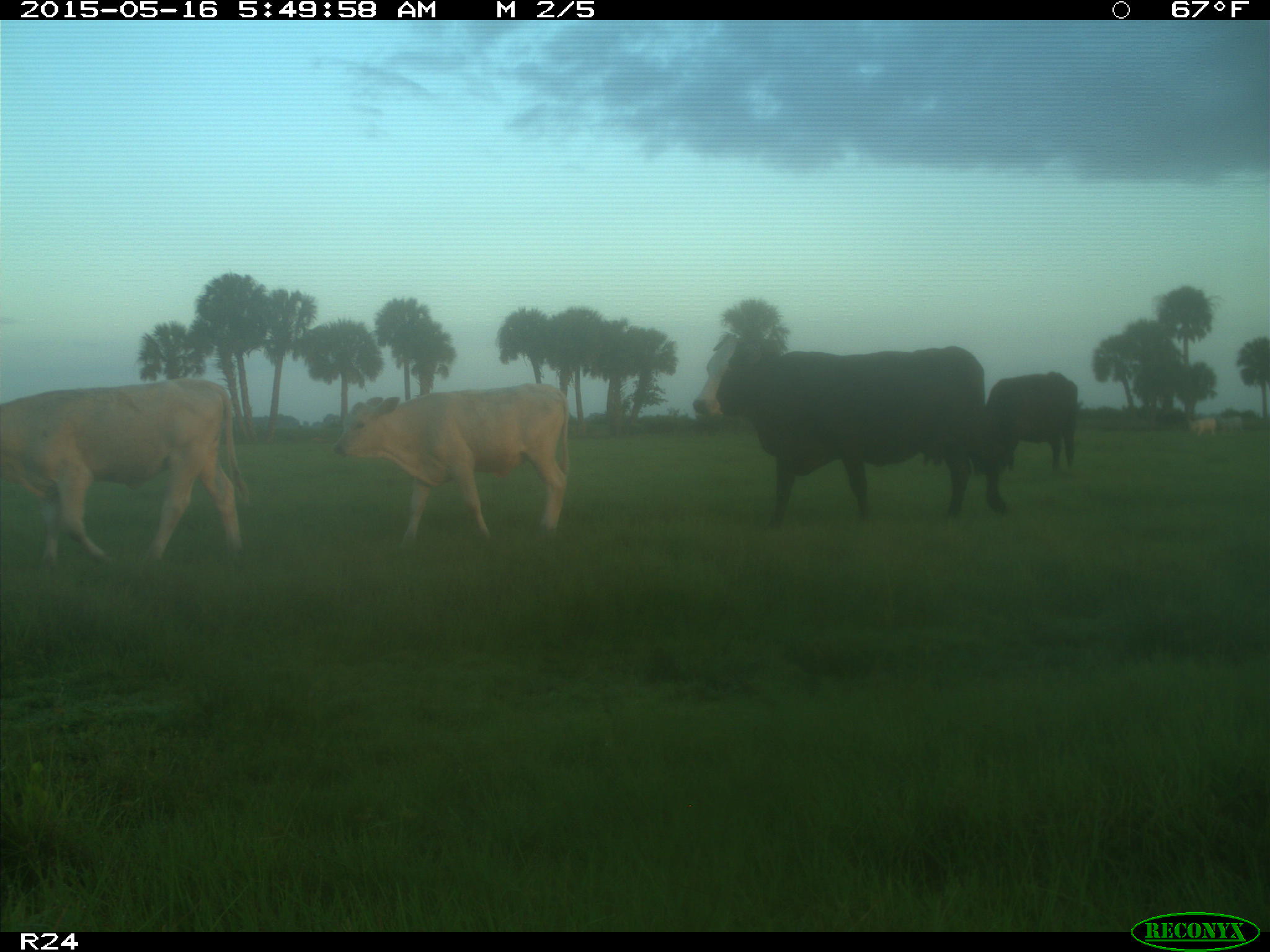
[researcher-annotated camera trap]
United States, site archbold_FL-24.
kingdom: Animalia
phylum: Chordata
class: Mammalia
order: Artiodactyla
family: Bovidae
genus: Bos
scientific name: Bos taurus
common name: domestic cow